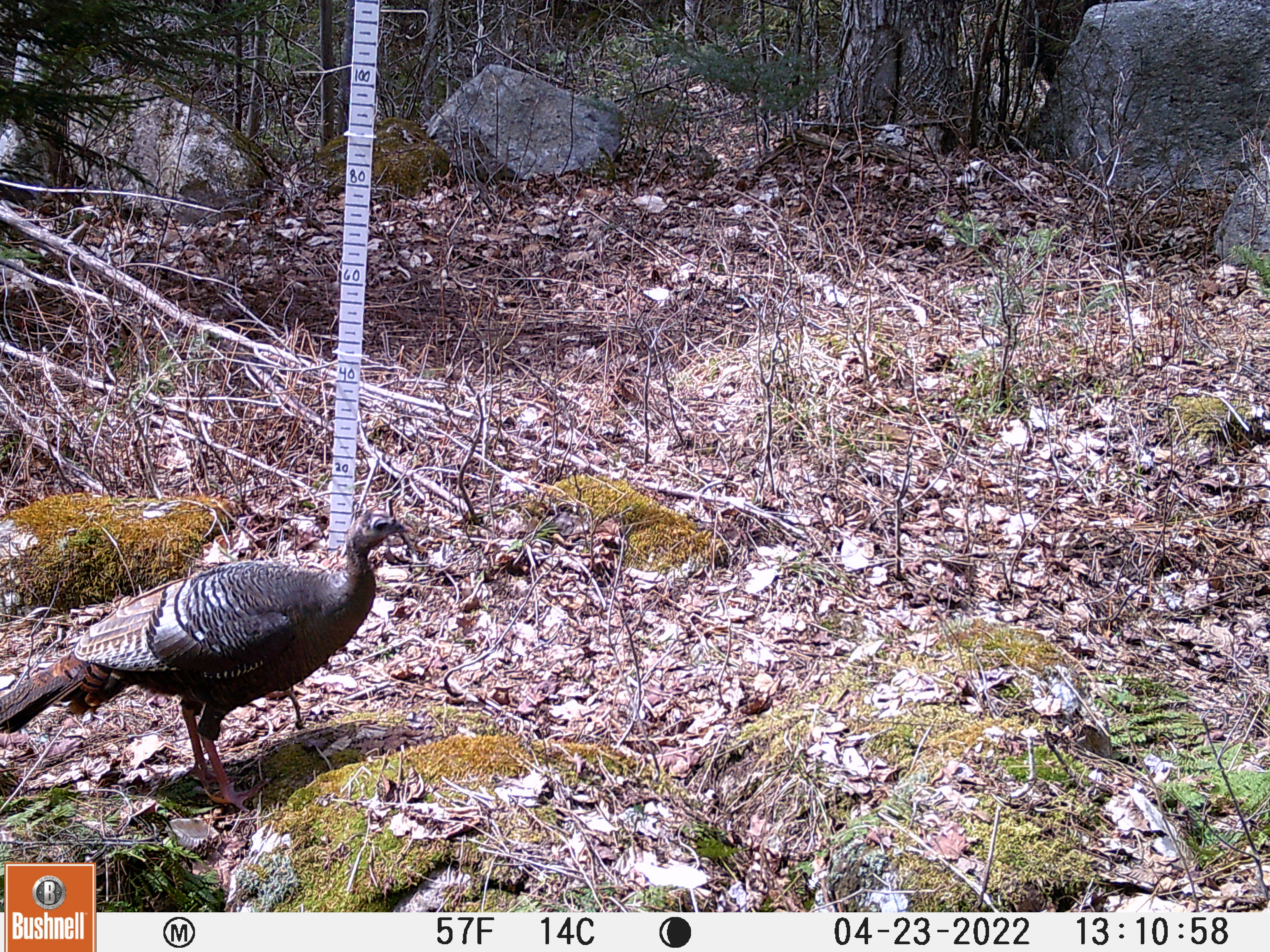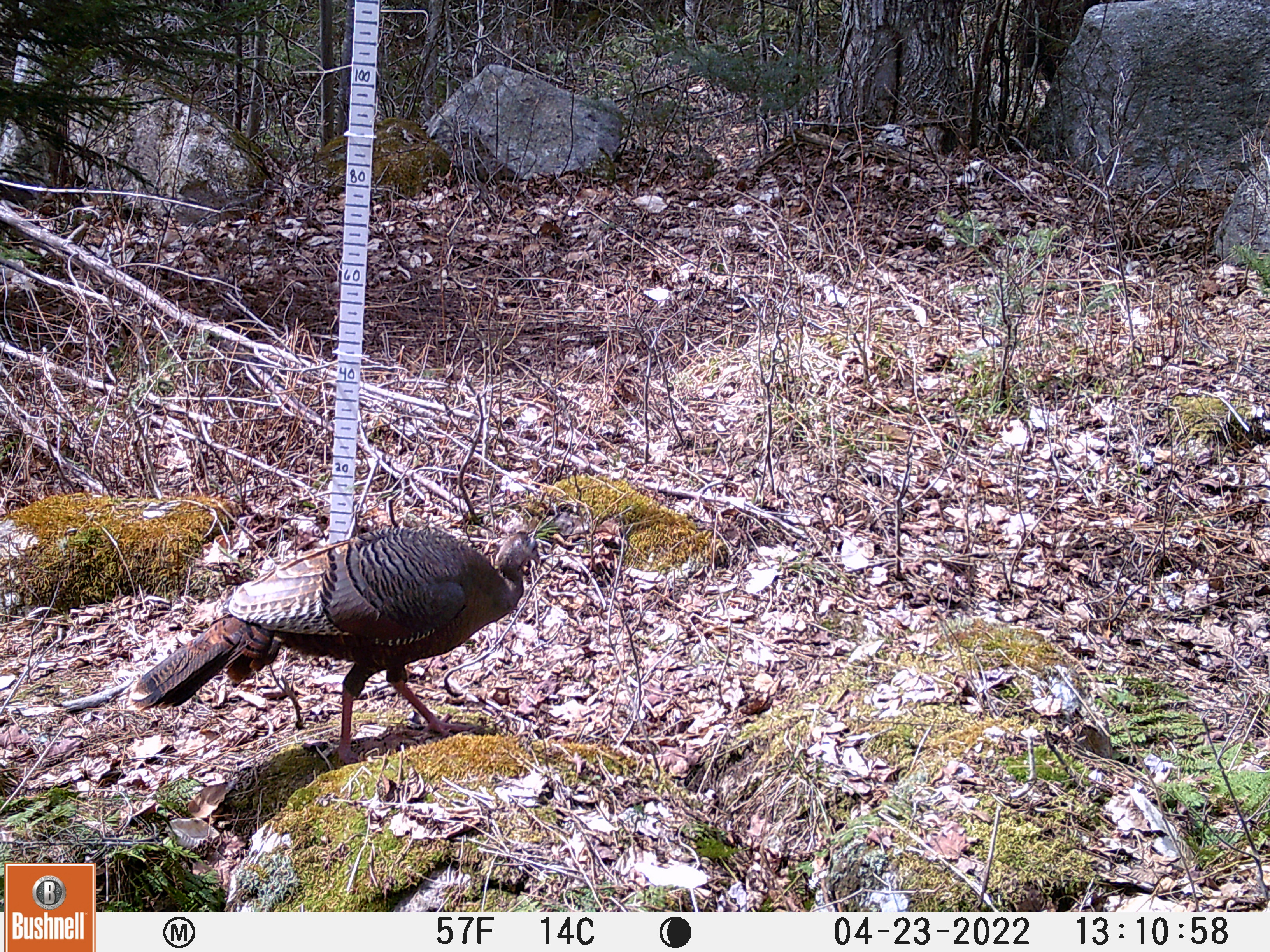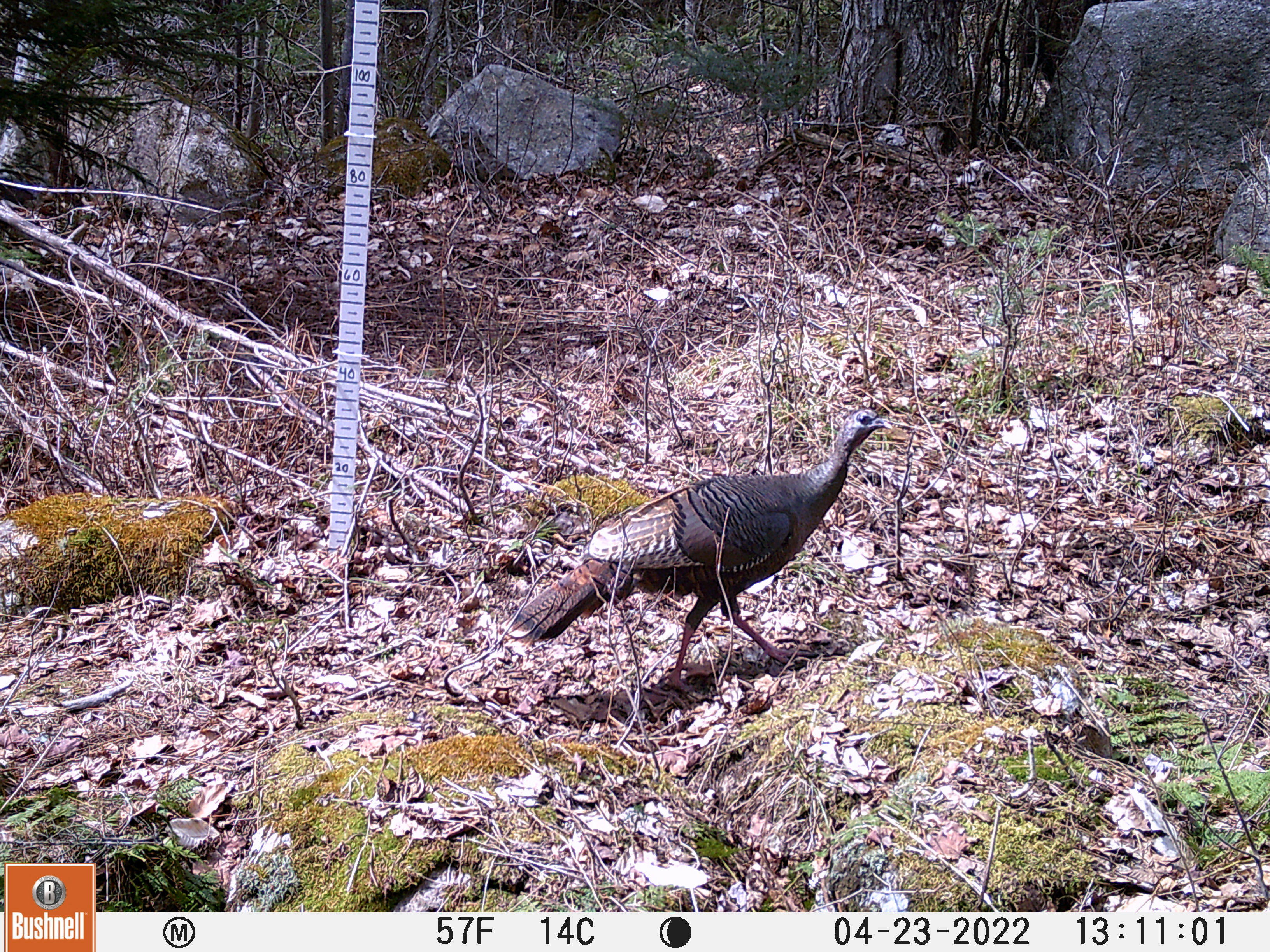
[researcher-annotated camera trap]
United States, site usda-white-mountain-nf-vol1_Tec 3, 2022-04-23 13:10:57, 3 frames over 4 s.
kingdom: Animalia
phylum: Chordata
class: Aves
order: Galliformes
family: Phasianidae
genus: Meleagris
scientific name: Meleagris gallopavo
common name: wild turkey